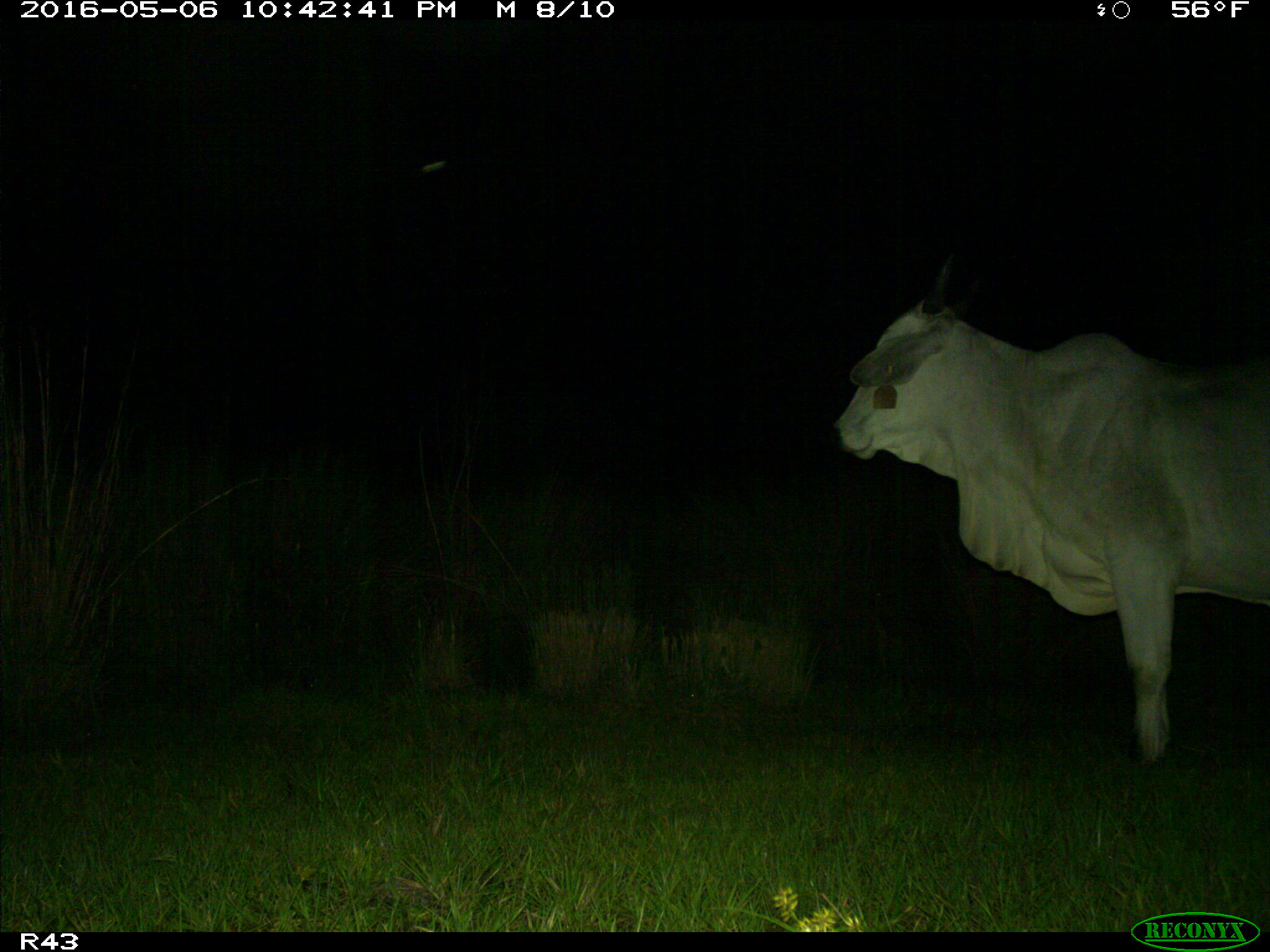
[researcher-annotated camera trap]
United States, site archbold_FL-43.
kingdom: Animalia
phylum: Chordata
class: Mammalia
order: Artiodactyla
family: Bovidae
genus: Bos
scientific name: Bos taurus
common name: domestic cow